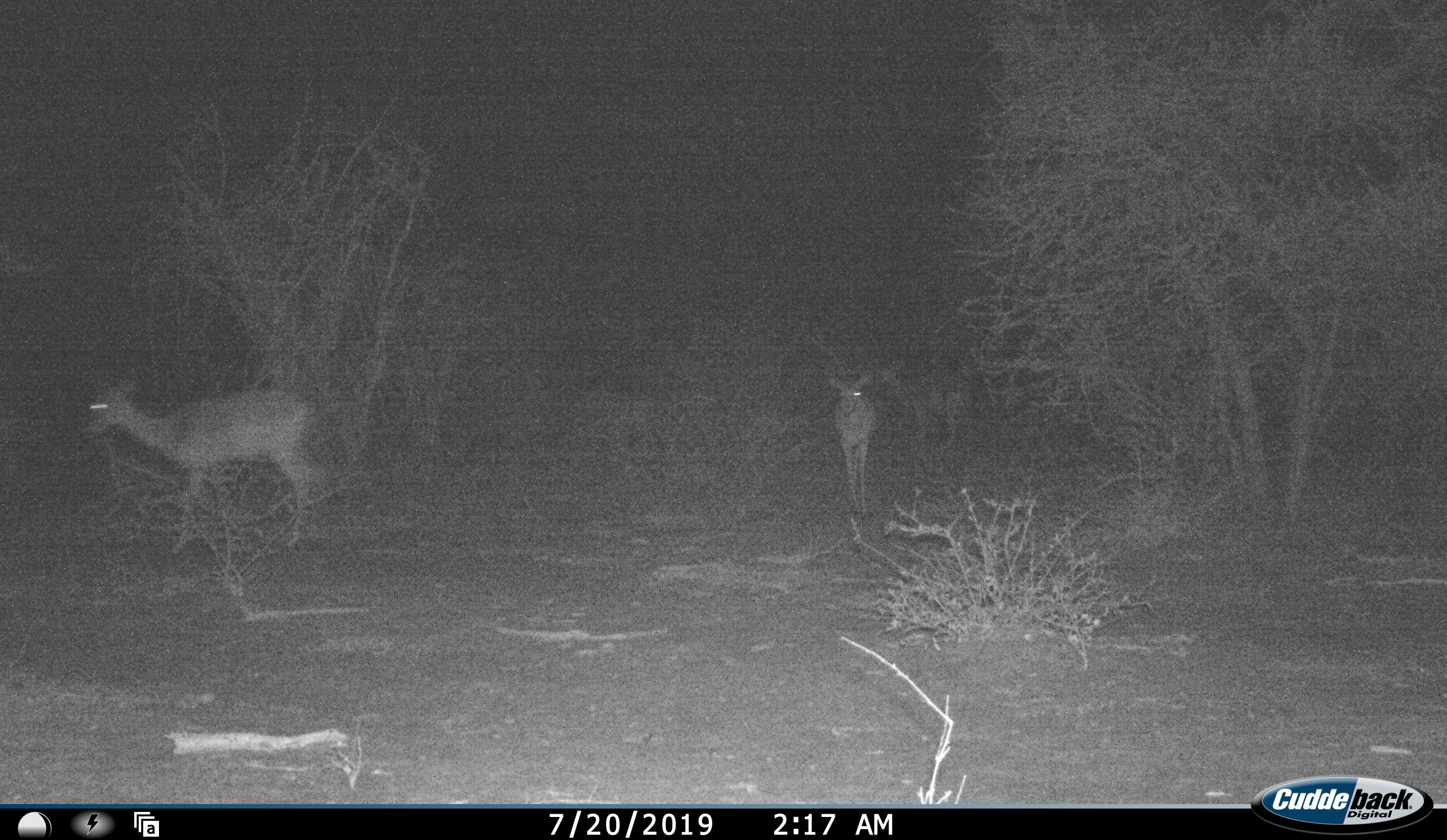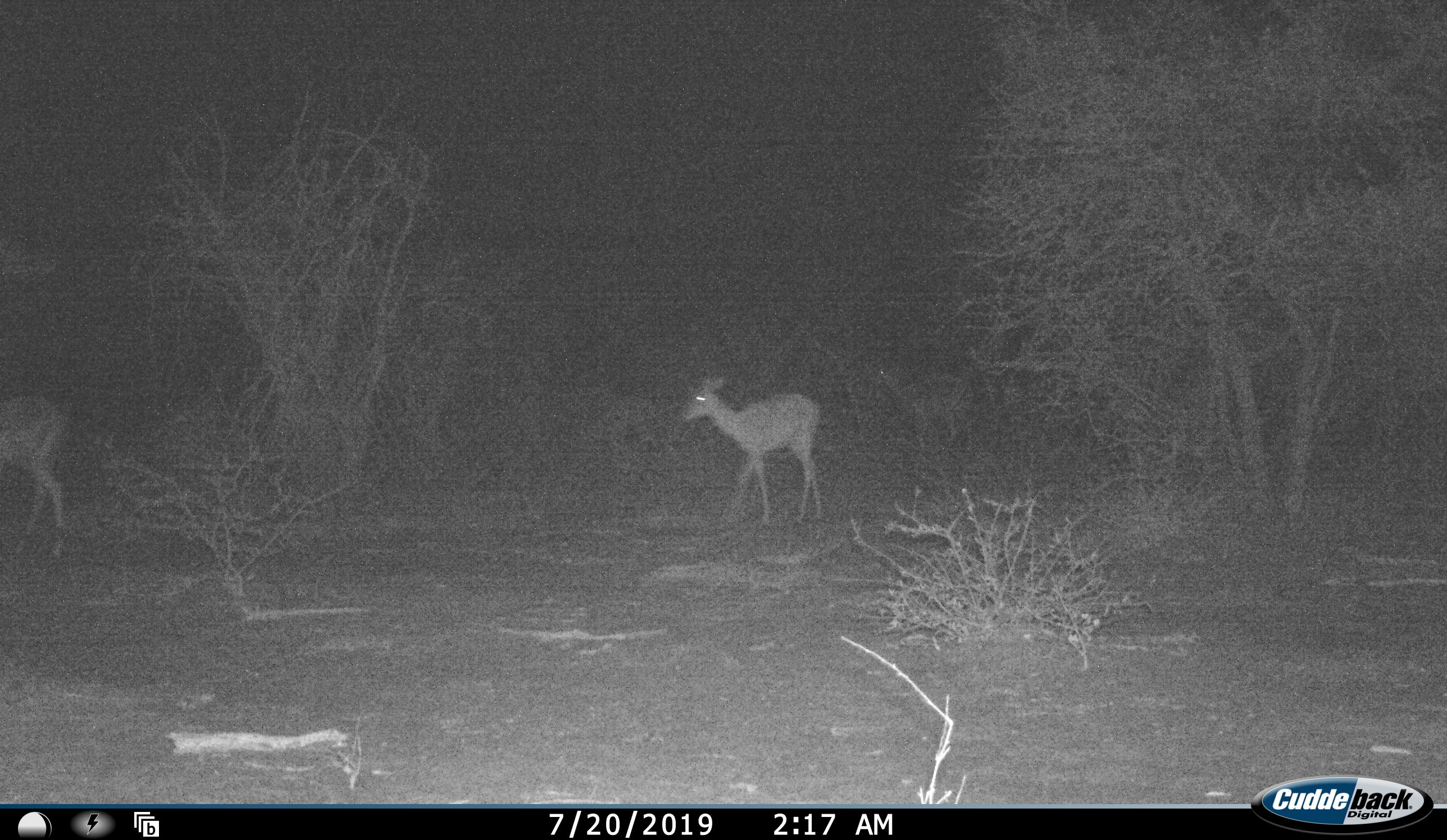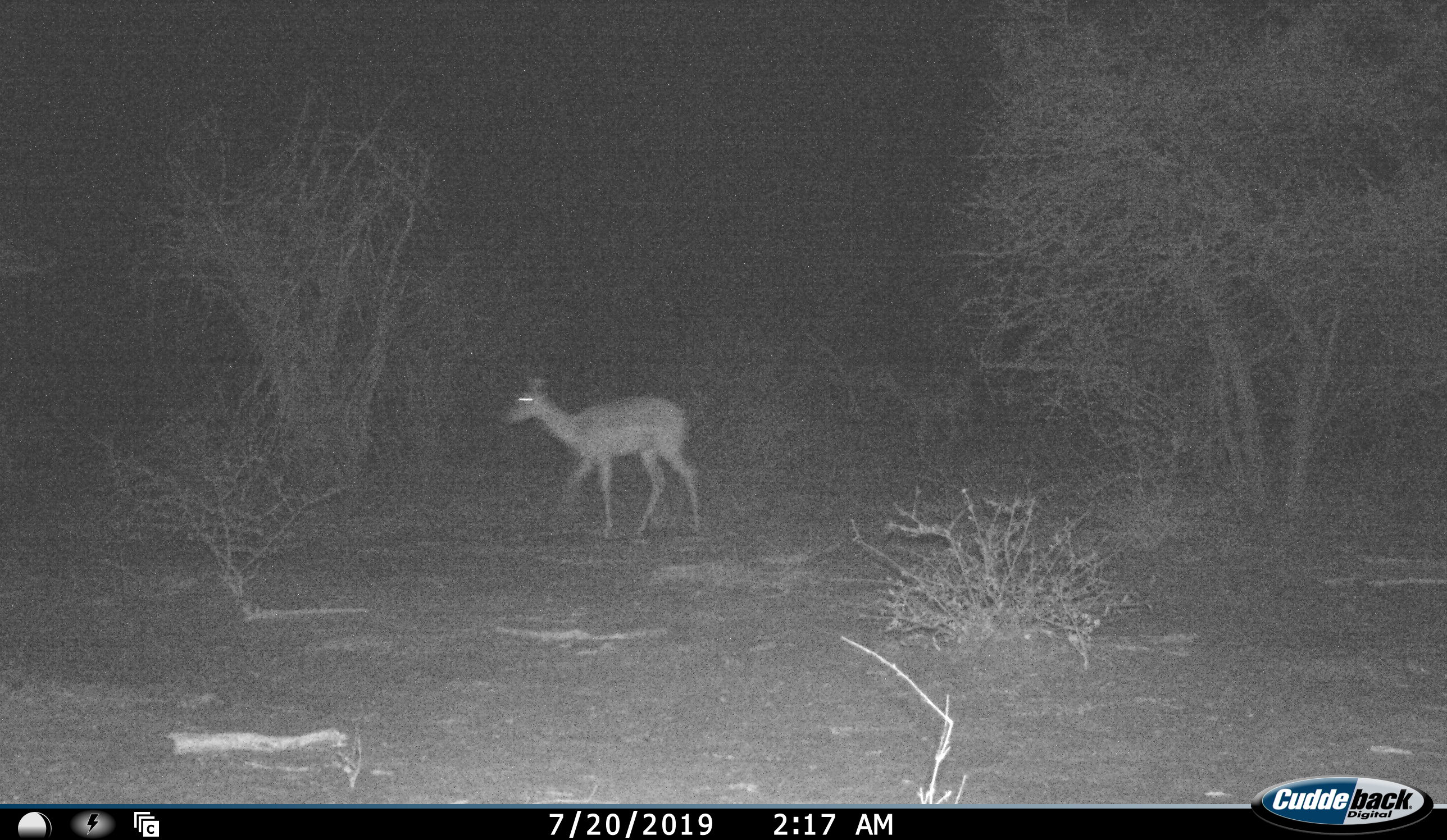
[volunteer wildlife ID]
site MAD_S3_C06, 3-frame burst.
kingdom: Animalia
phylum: Chordata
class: Mammalia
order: Artiodactyla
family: Bovidae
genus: Aepyceros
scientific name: Aepyceros melampus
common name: impala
Impala (Aepyceros melampus), count 3. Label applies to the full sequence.